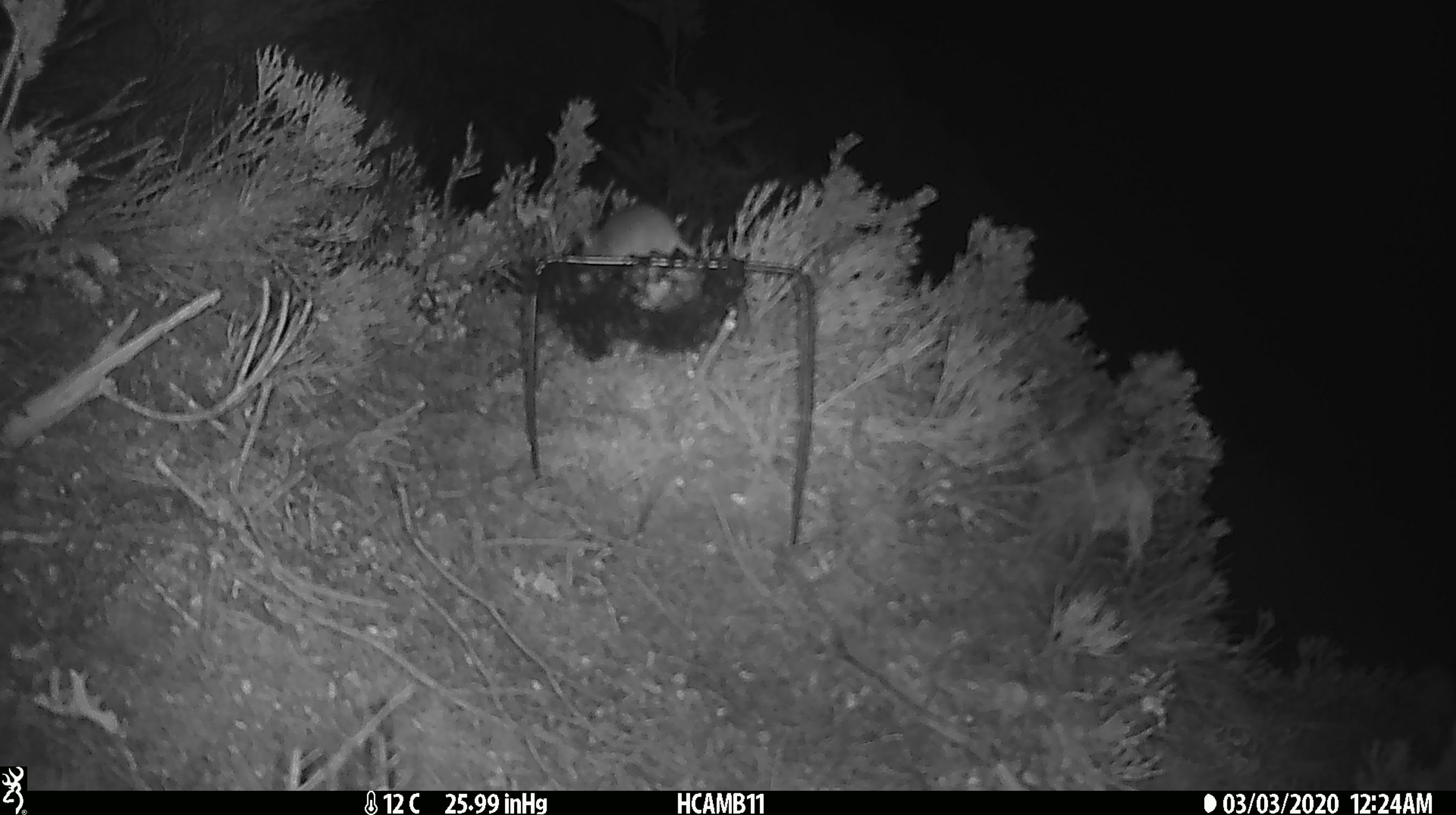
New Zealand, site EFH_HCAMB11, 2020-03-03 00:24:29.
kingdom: Animalia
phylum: Chordata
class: Mammalia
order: Rodentia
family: Muridae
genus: Mus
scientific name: Mus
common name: mouse